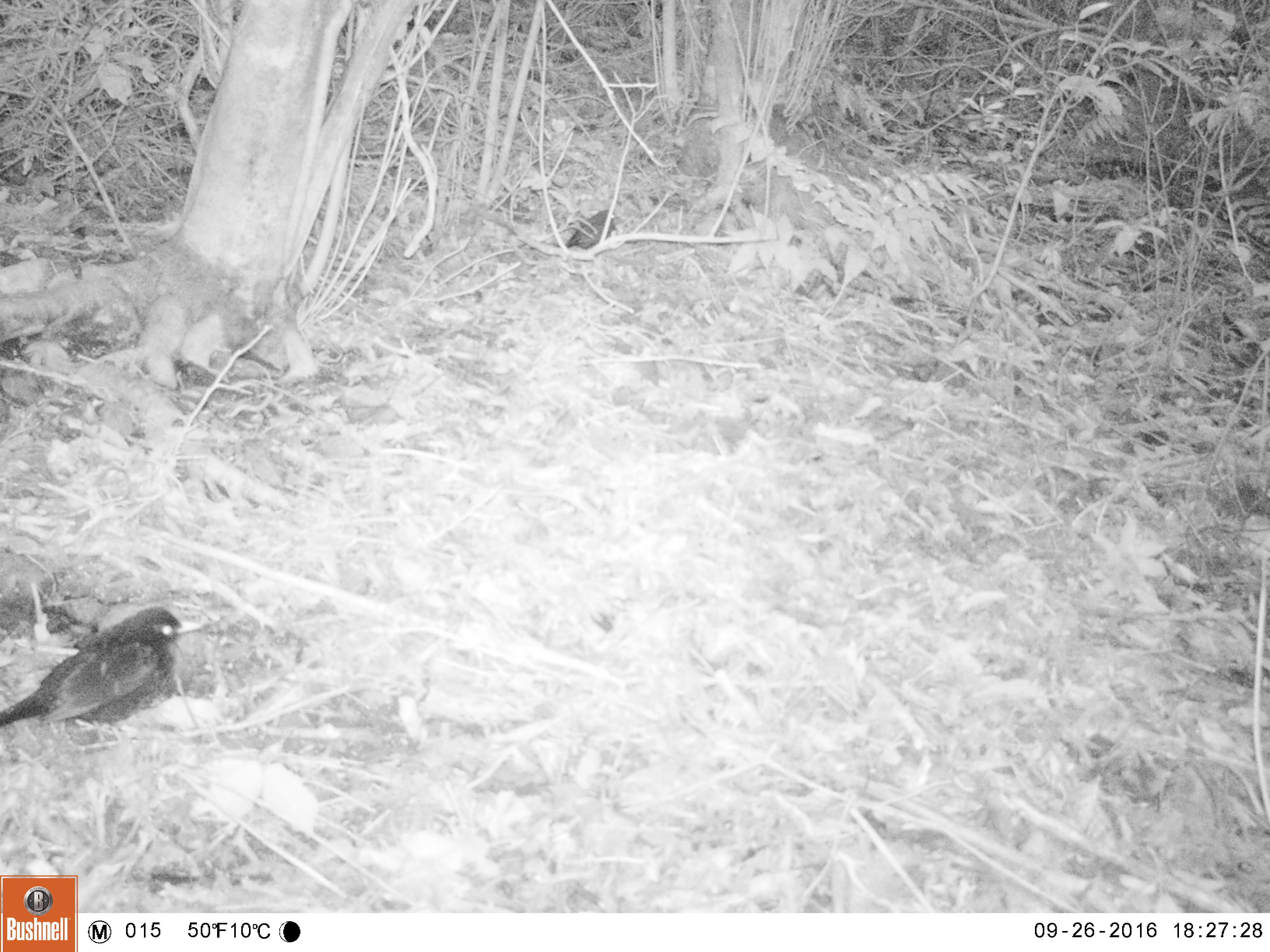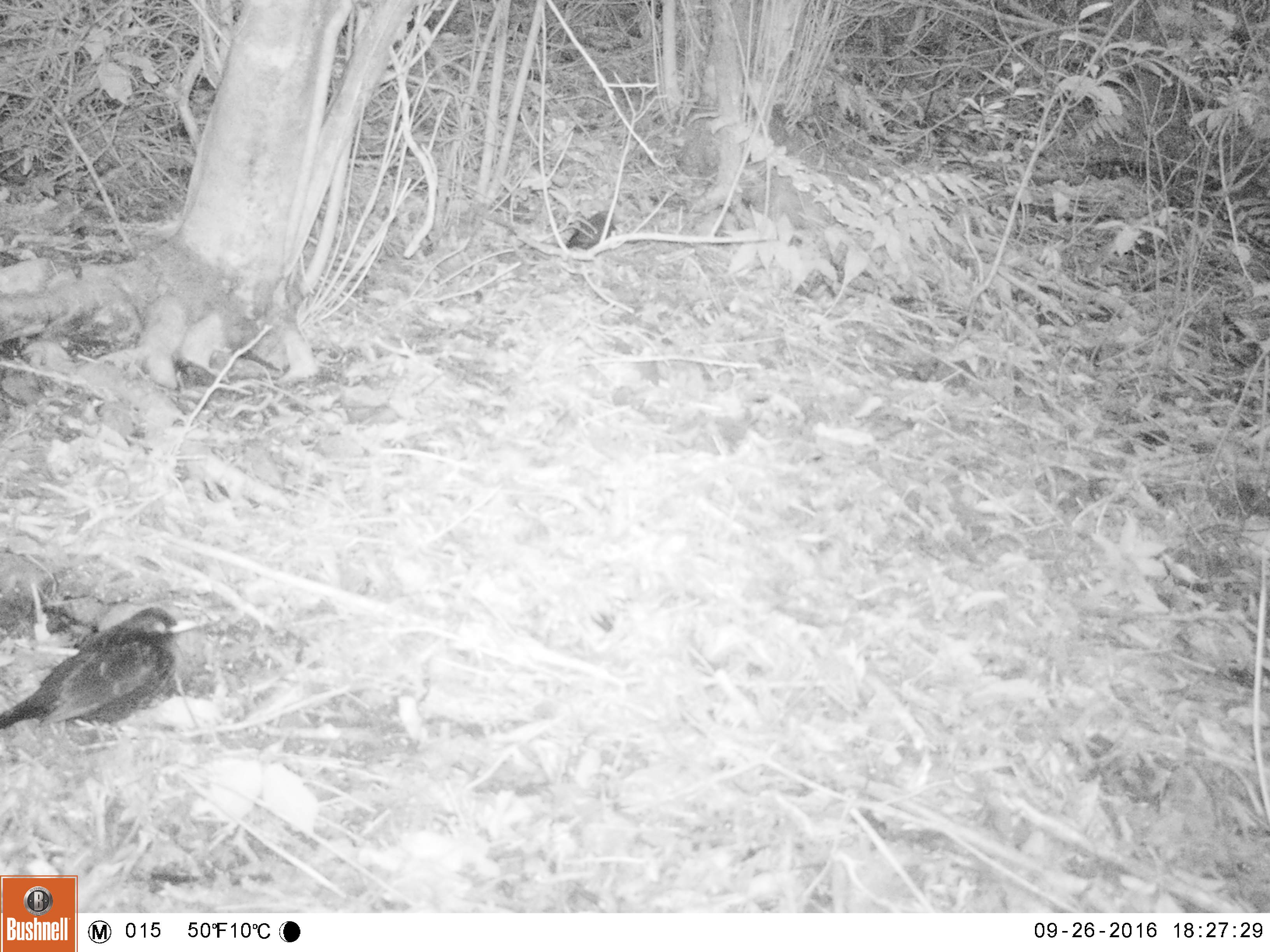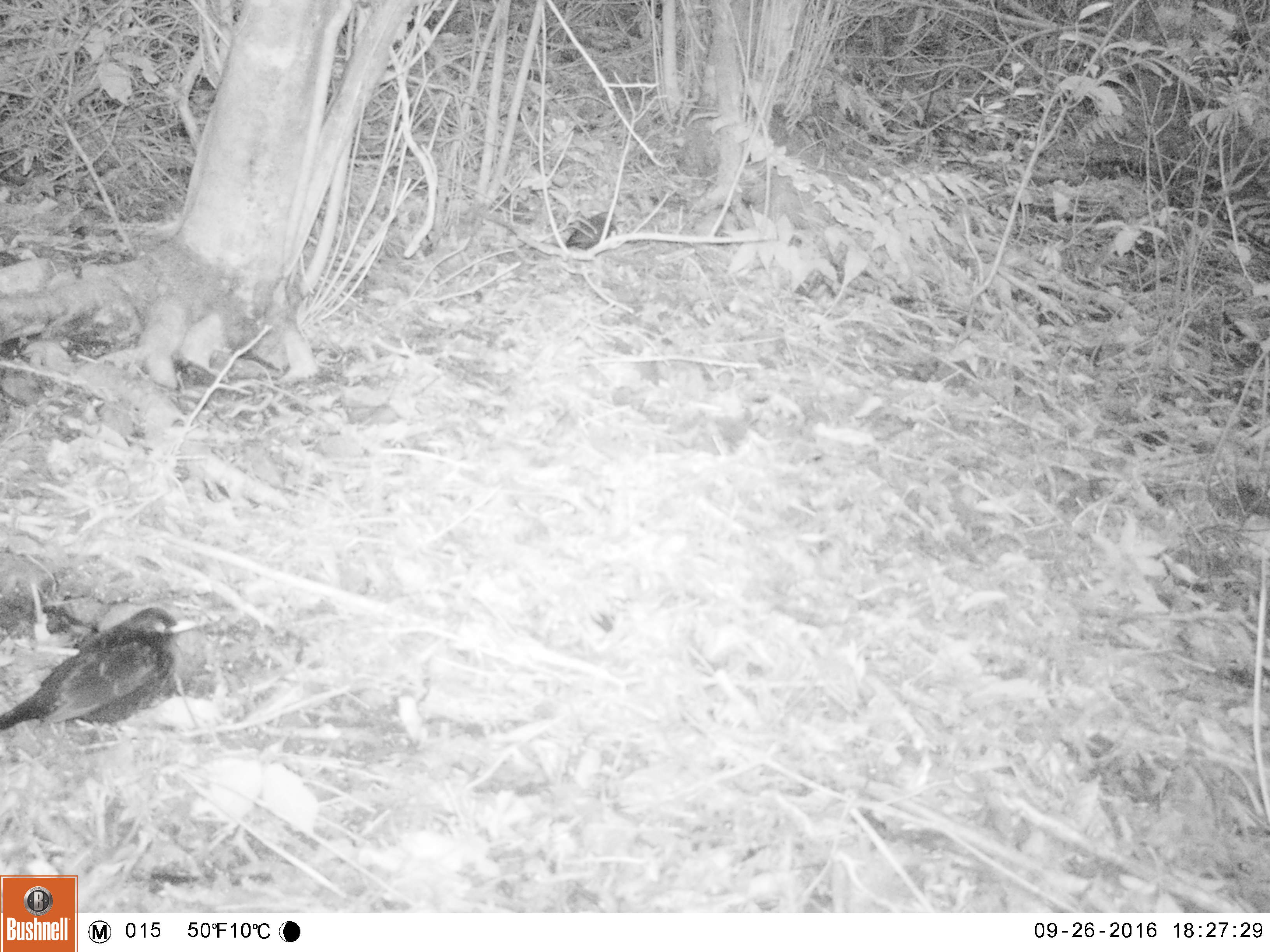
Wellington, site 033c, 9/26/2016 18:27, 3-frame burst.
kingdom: Animalia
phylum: Chordata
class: Aves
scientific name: Aves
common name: bird